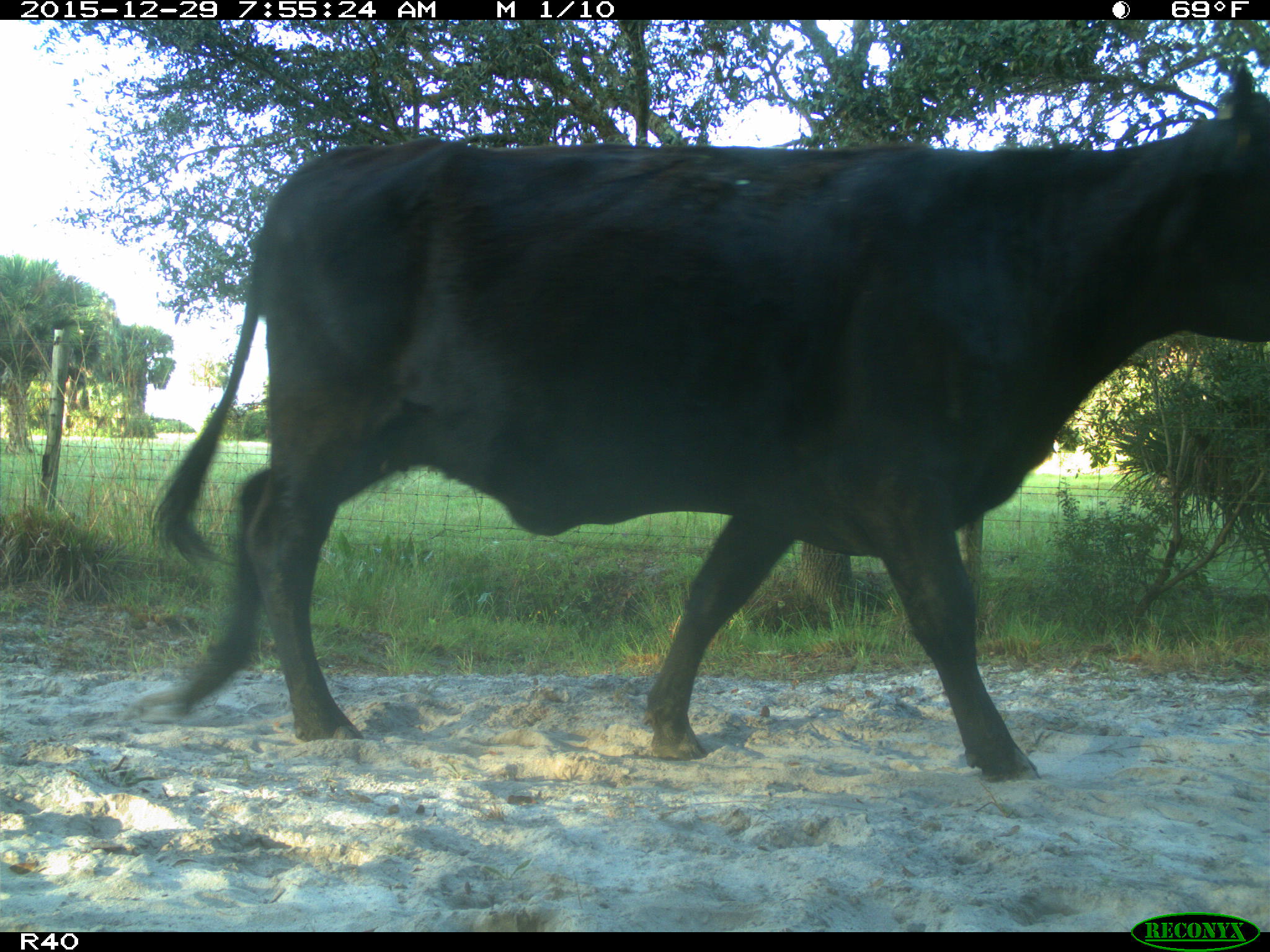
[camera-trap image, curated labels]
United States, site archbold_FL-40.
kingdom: Animalia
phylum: Chordata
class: Mammalia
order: Artiodactyla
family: Bovidae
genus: Bos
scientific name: Bos taurus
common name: domestic cow